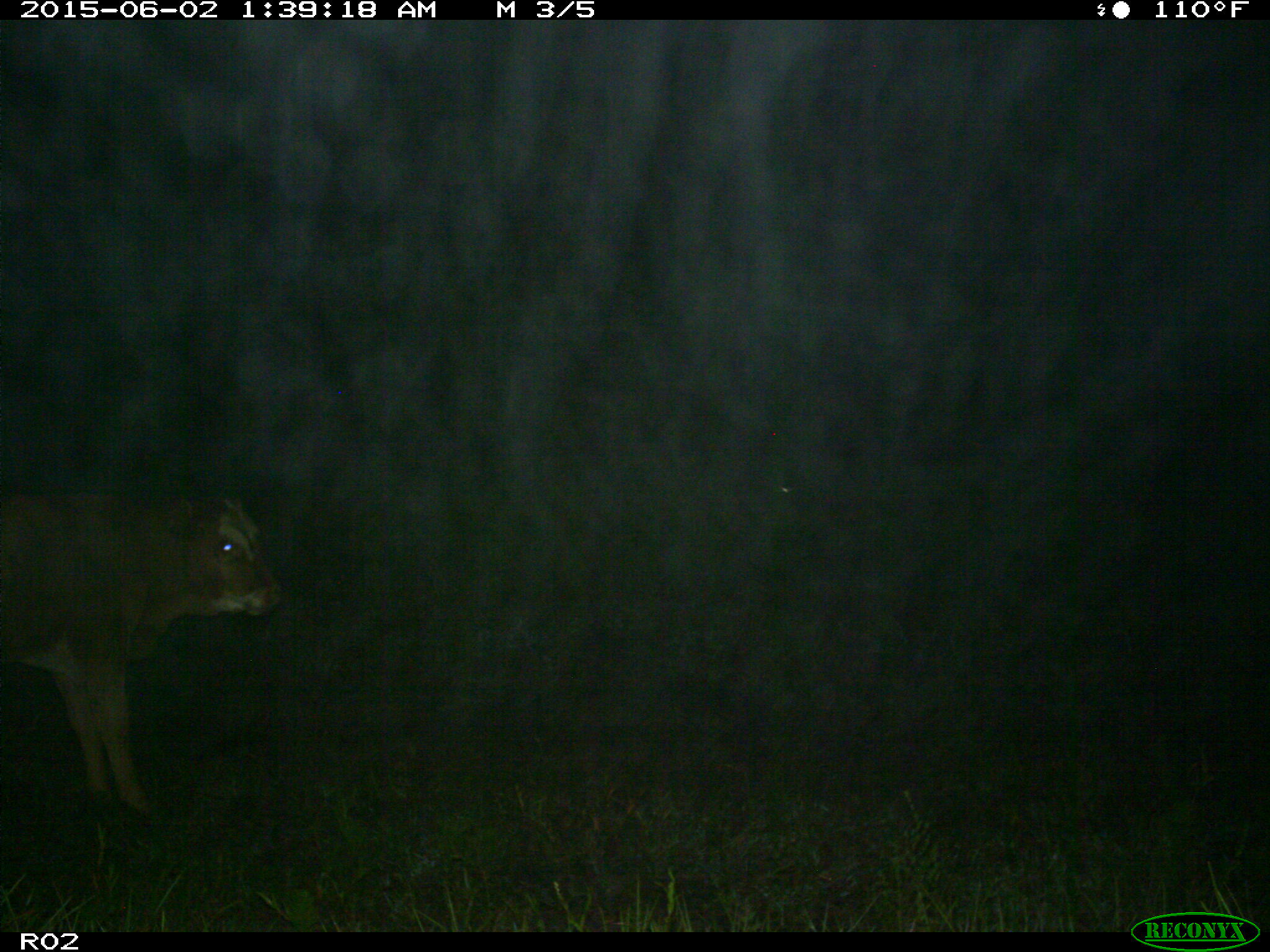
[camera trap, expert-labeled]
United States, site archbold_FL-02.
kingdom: Animalia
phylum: Chordata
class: Mammalia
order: Artiodactyla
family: Bovidae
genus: Bos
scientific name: Bos taurus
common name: domestic cow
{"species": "Bos taurus (domestic cow)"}